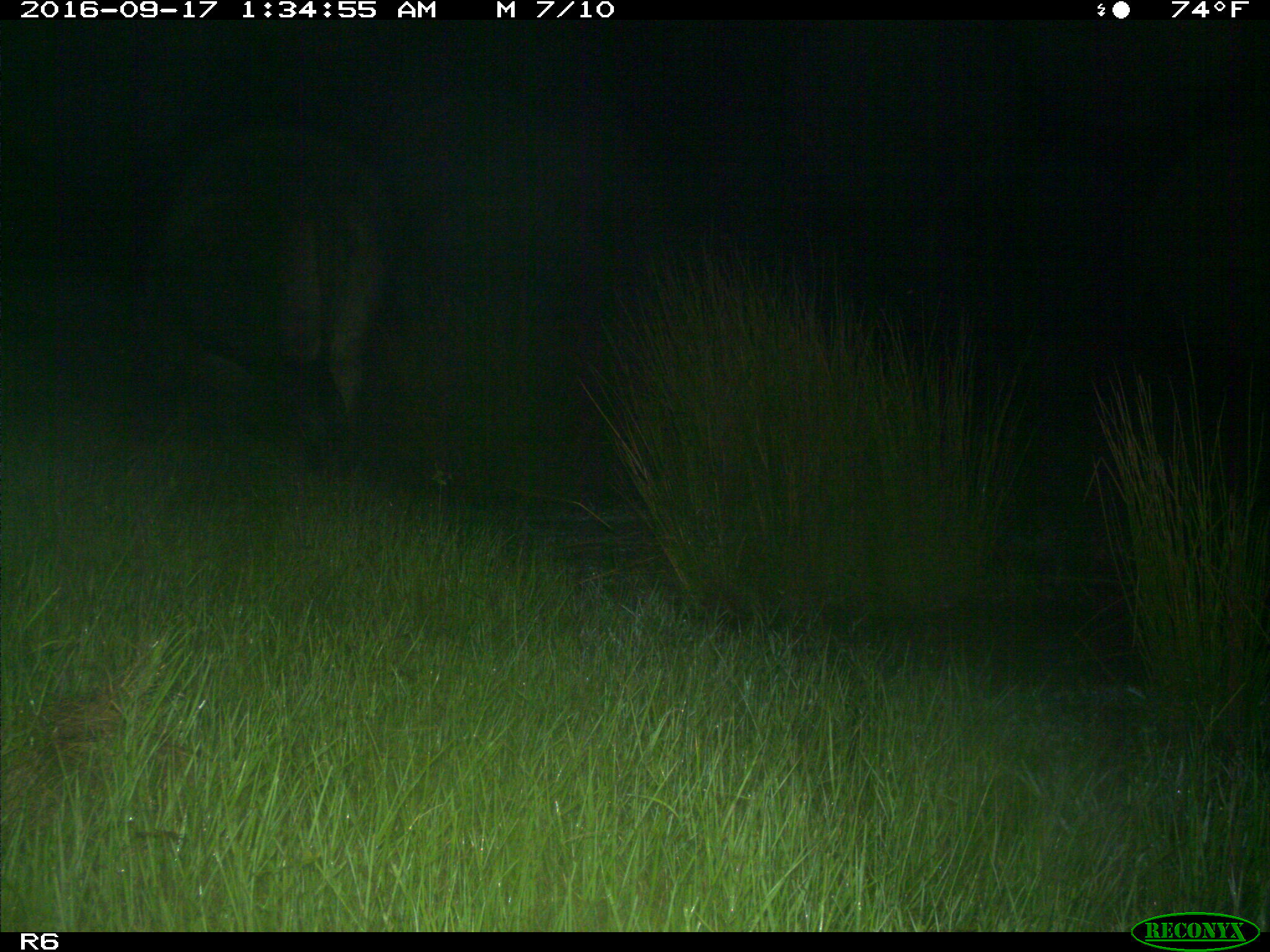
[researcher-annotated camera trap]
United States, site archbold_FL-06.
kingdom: Animalia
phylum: Chordata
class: Mammalia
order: Artiodactyla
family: Bovidae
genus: Bos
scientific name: Bos taurus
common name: domestic cow